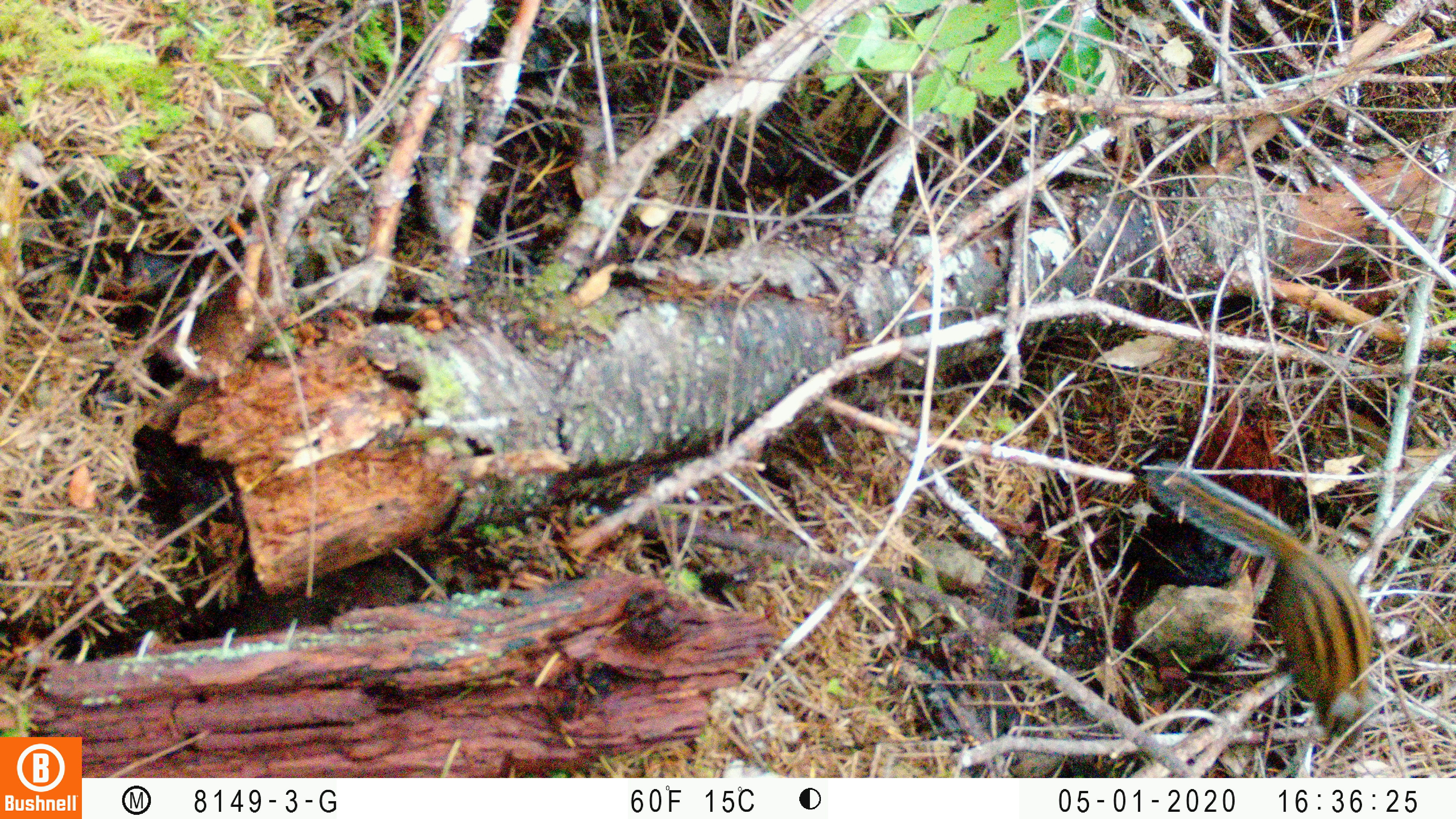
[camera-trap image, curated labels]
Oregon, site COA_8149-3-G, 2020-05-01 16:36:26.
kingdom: Animalia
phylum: Chordata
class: Mammalia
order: Rodentia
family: Sciuridae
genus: Neotamias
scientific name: Neotamias townsendii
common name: townsend's chipmunk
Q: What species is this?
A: Townsend's chipmunk (Neotamias townsendii).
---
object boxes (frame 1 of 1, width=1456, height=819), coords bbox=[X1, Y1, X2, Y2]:
townsend's chipmunk: bbox=[1144, 456, 1384, 738]